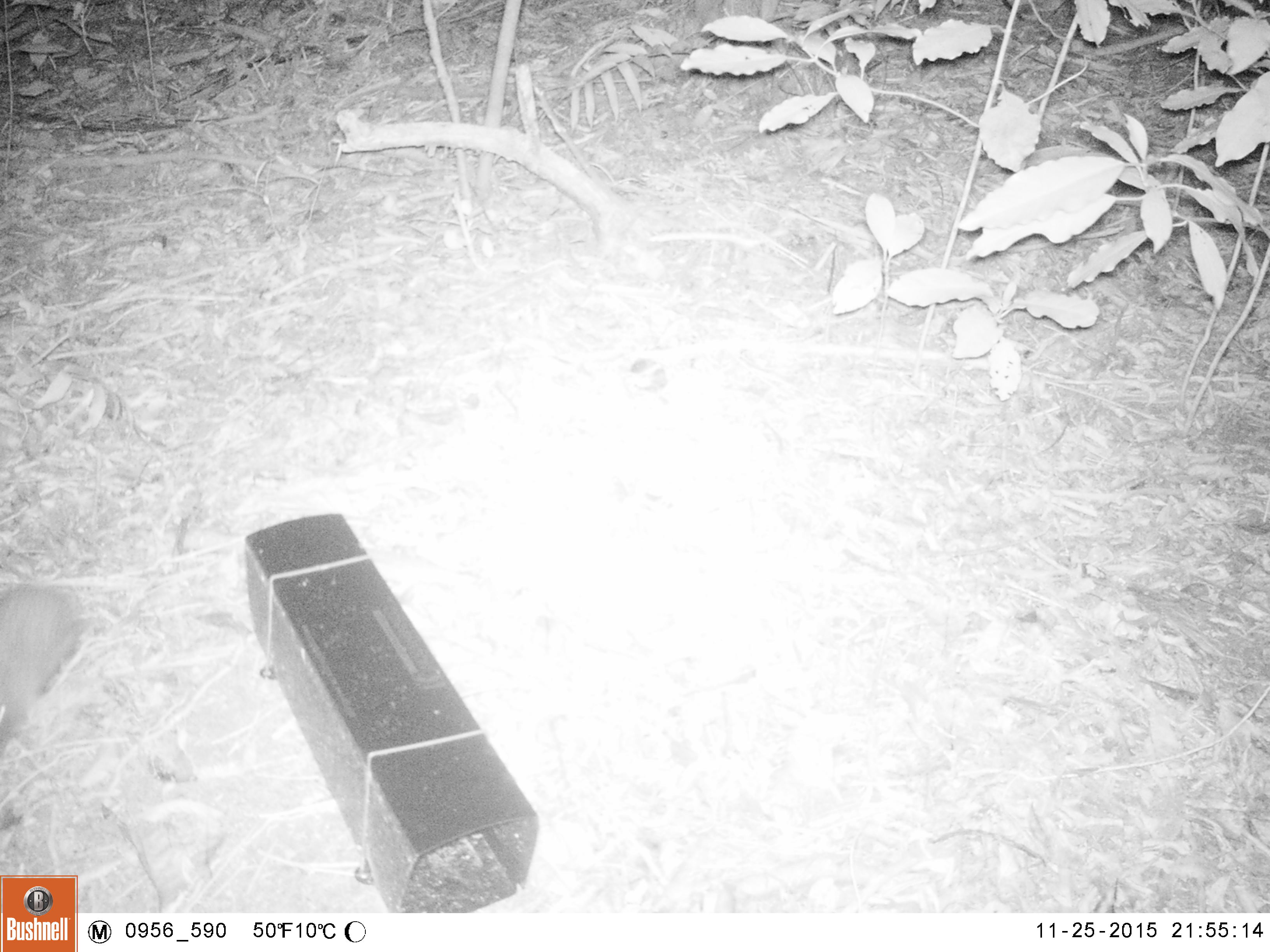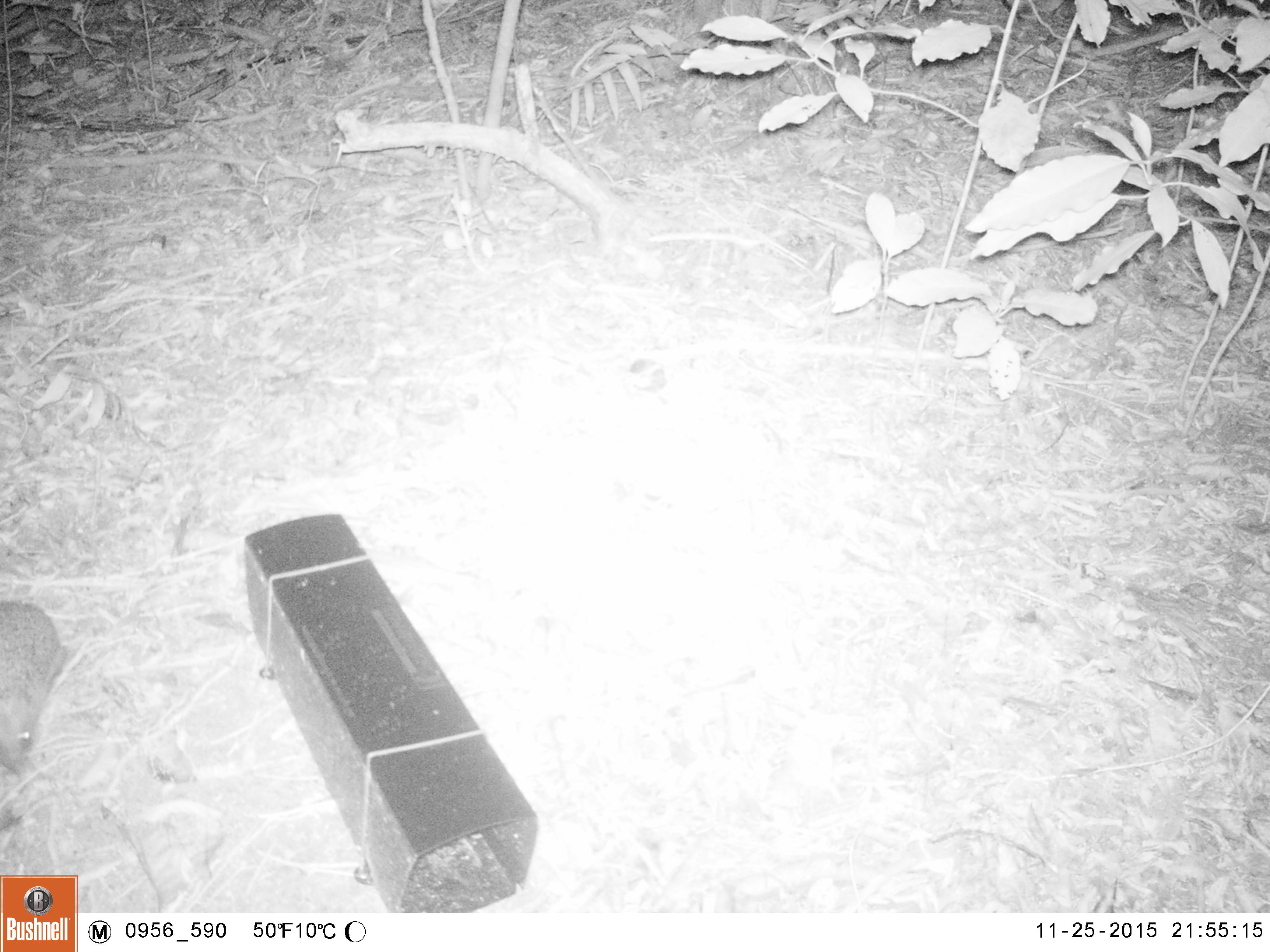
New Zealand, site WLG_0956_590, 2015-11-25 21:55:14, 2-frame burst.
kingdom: Animalia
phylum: Chordata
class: Mammalia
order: Eulipotyphla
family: Erinaceidae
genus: Erinaceus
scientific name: Erinaceus europaeus europaeus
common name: european hedgehog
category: hedgehog